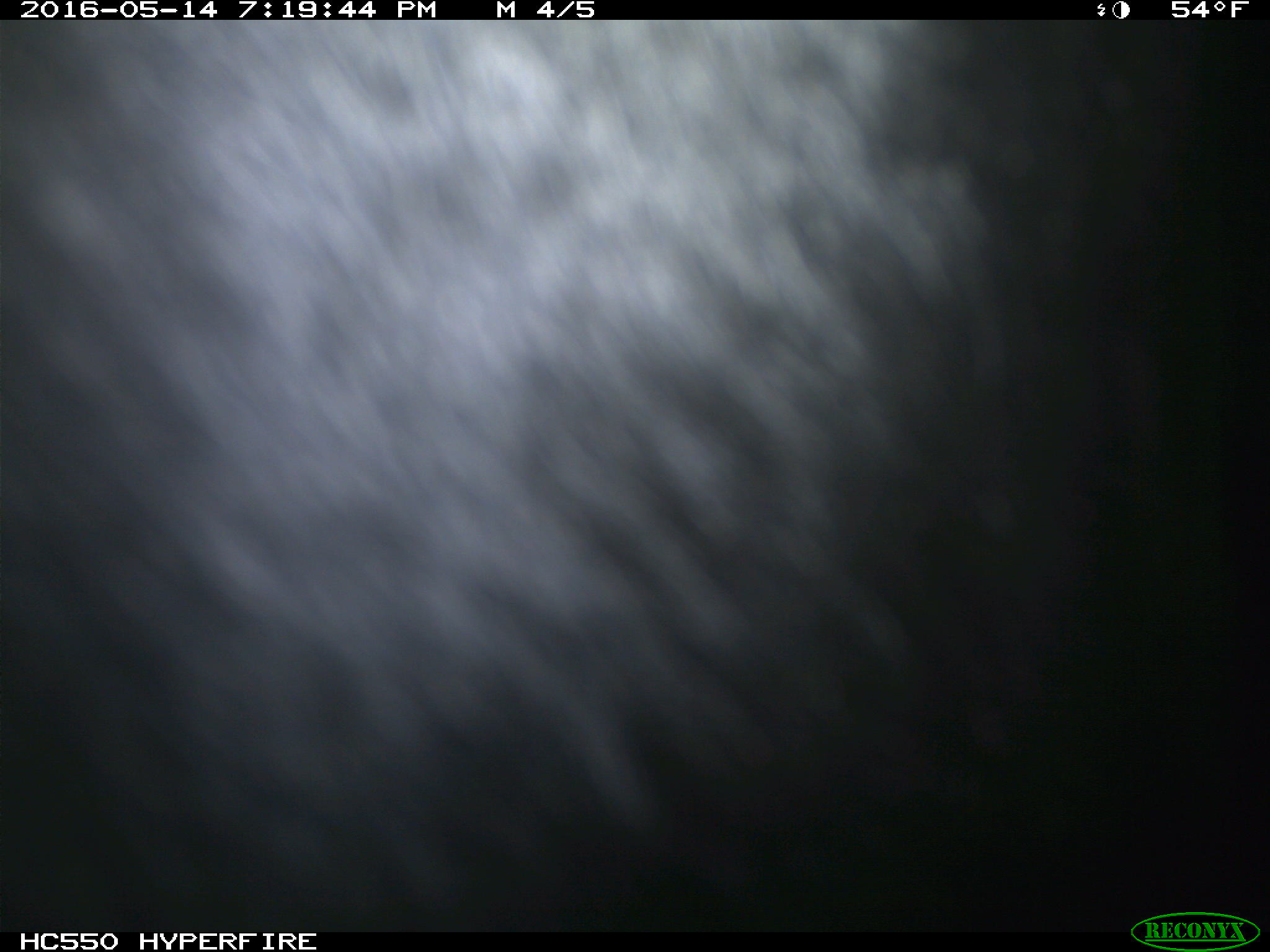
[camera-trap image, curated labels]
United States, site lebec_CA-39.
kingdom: Animalia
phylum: Chordata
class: Mammalia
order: Artiodactyla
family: Bovidae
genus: Bos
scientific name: Bos taurus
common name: domestic cow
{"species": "Bos taurus (domestic cow)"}